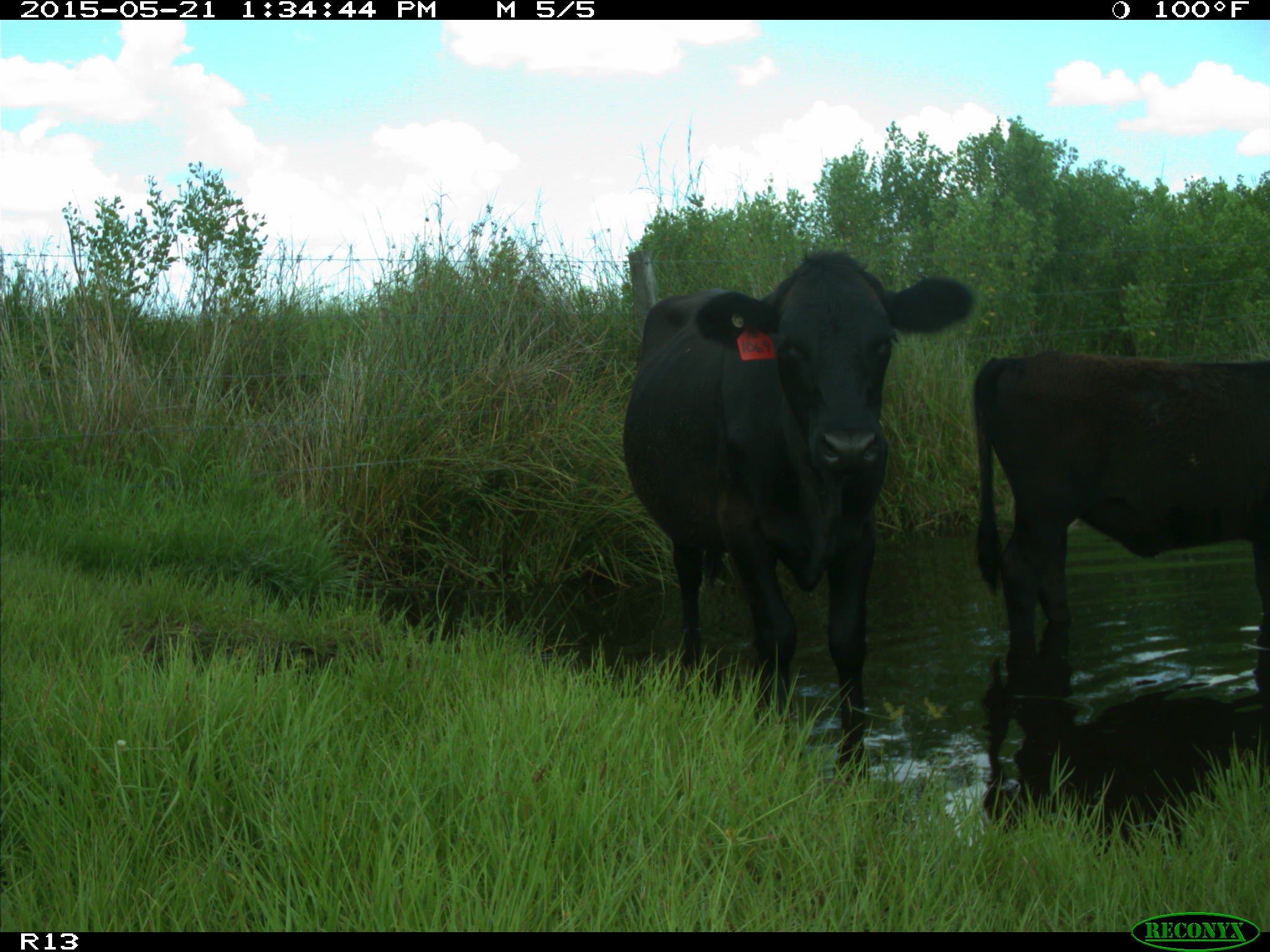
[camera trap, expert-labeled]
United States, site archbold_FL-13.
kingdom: Animalia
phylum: Chordata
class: Mammalia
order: Artiodactyla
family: Bovidae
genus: Bos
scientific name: Bos taurus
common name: domestic cow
Bos taurus (domestic cow).